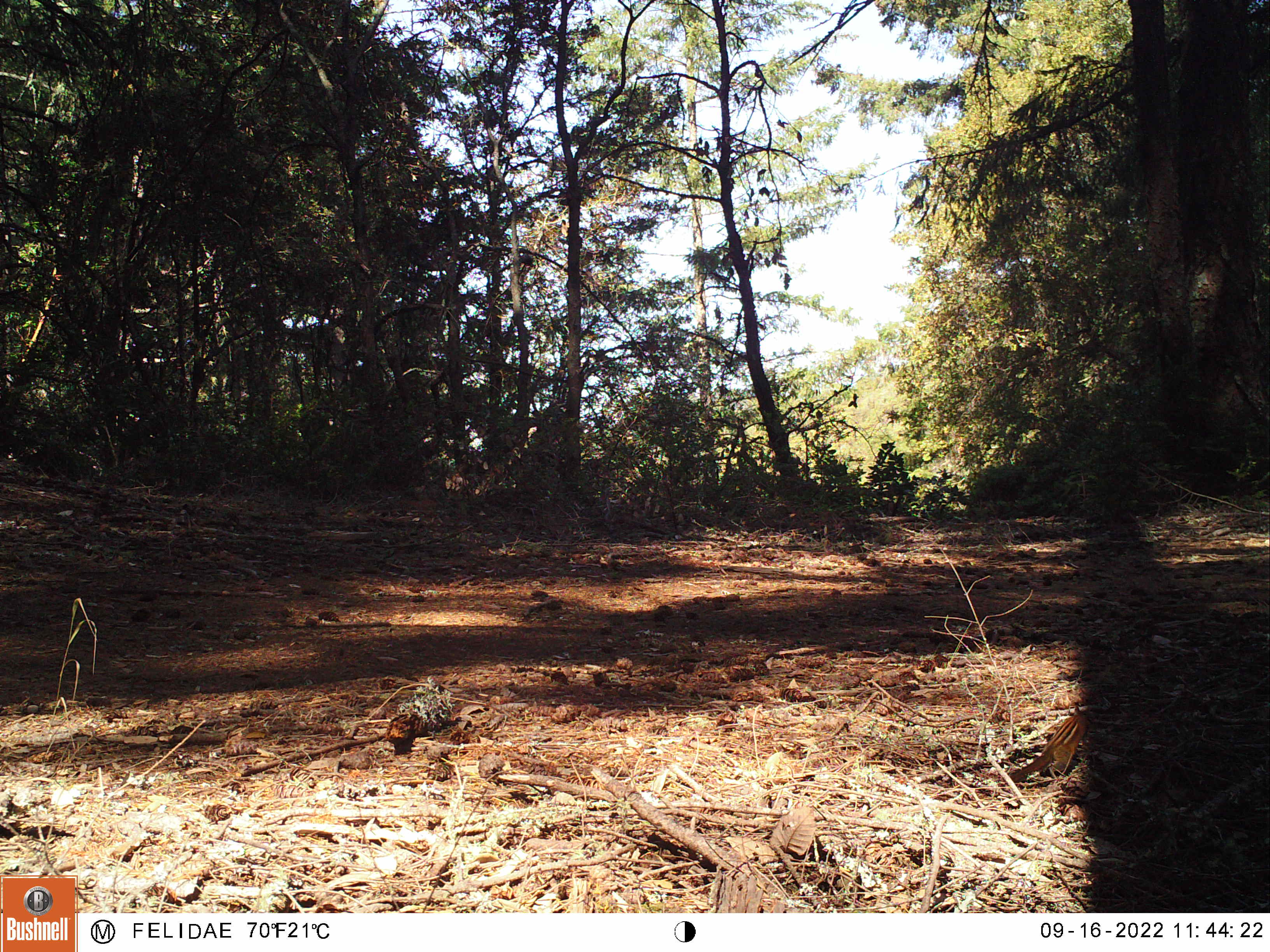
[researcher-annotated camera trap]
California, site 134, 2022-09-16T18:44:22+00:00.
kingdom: Animalia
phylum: Chordata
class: Mammalia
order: Rodentia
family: Sciuridae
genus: Neotamias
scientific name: Neotamias merriami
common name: merriam's chipmunk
Merriam's chipmunk (Neotamias merriami).